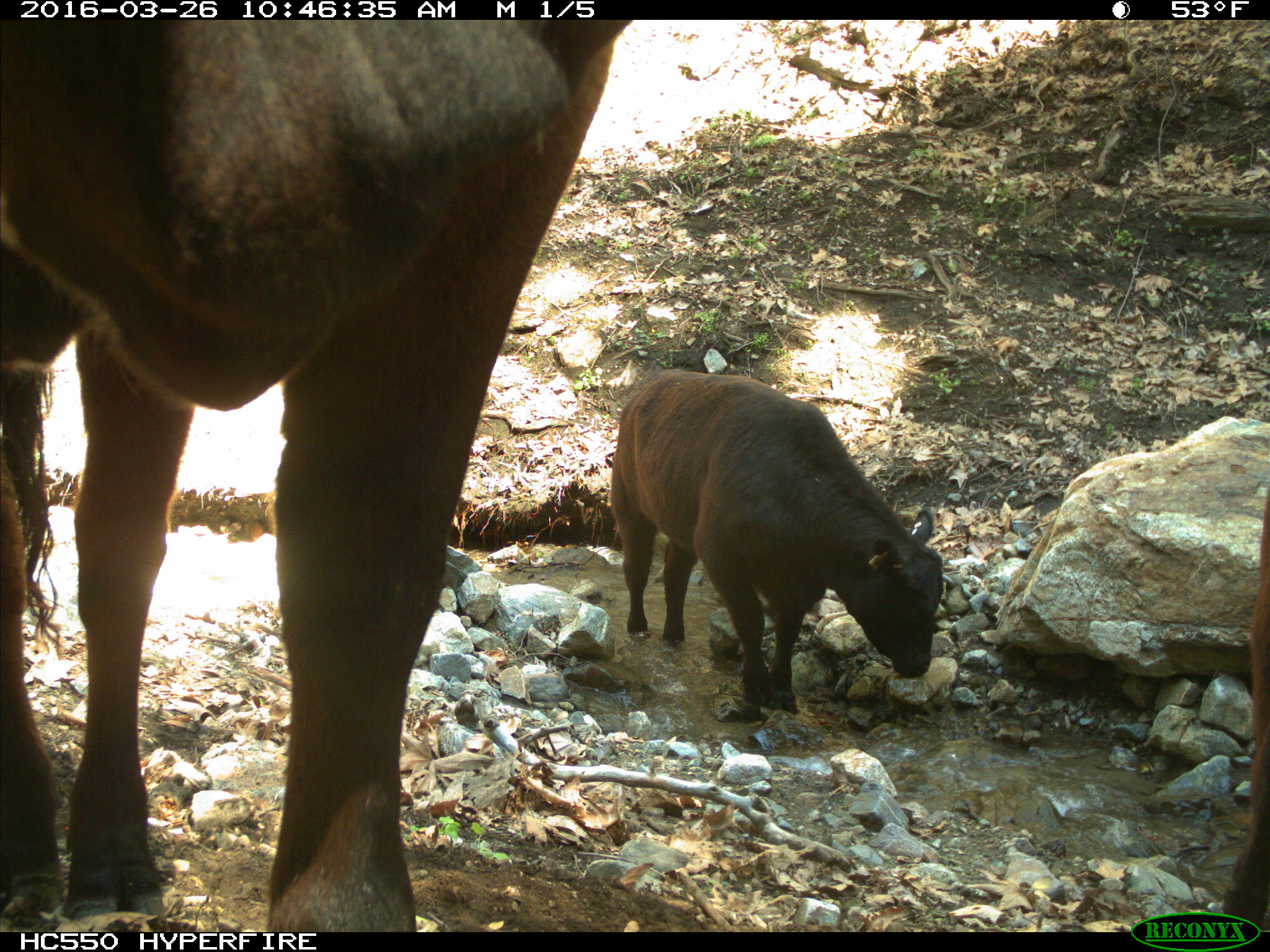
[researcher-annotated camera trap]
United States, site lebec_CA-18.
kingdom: Animalia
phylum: Chordata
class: Mammalia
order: Artiodactyla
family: Bovidae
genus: Bos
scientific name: Bos taurus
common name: domestic cow